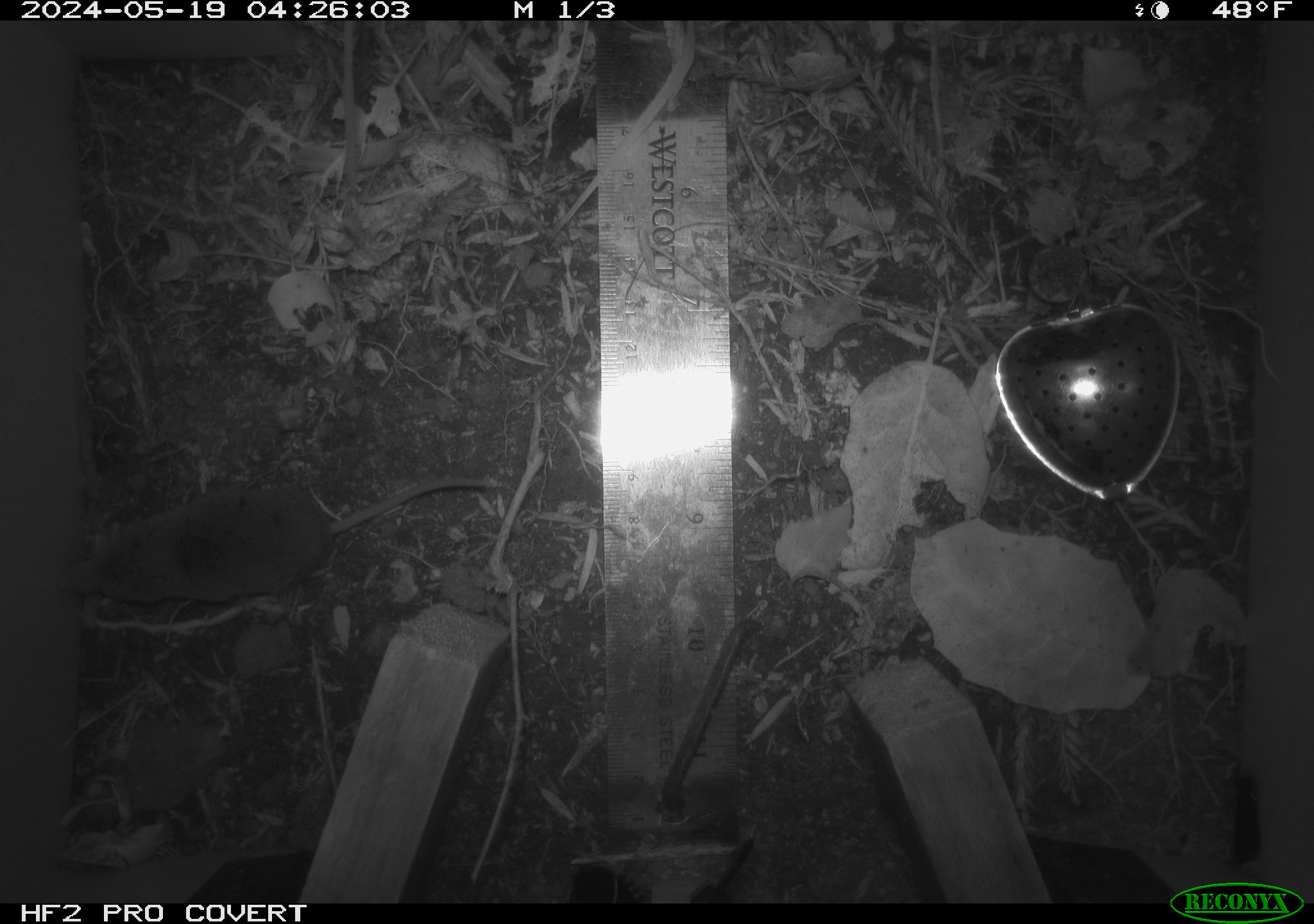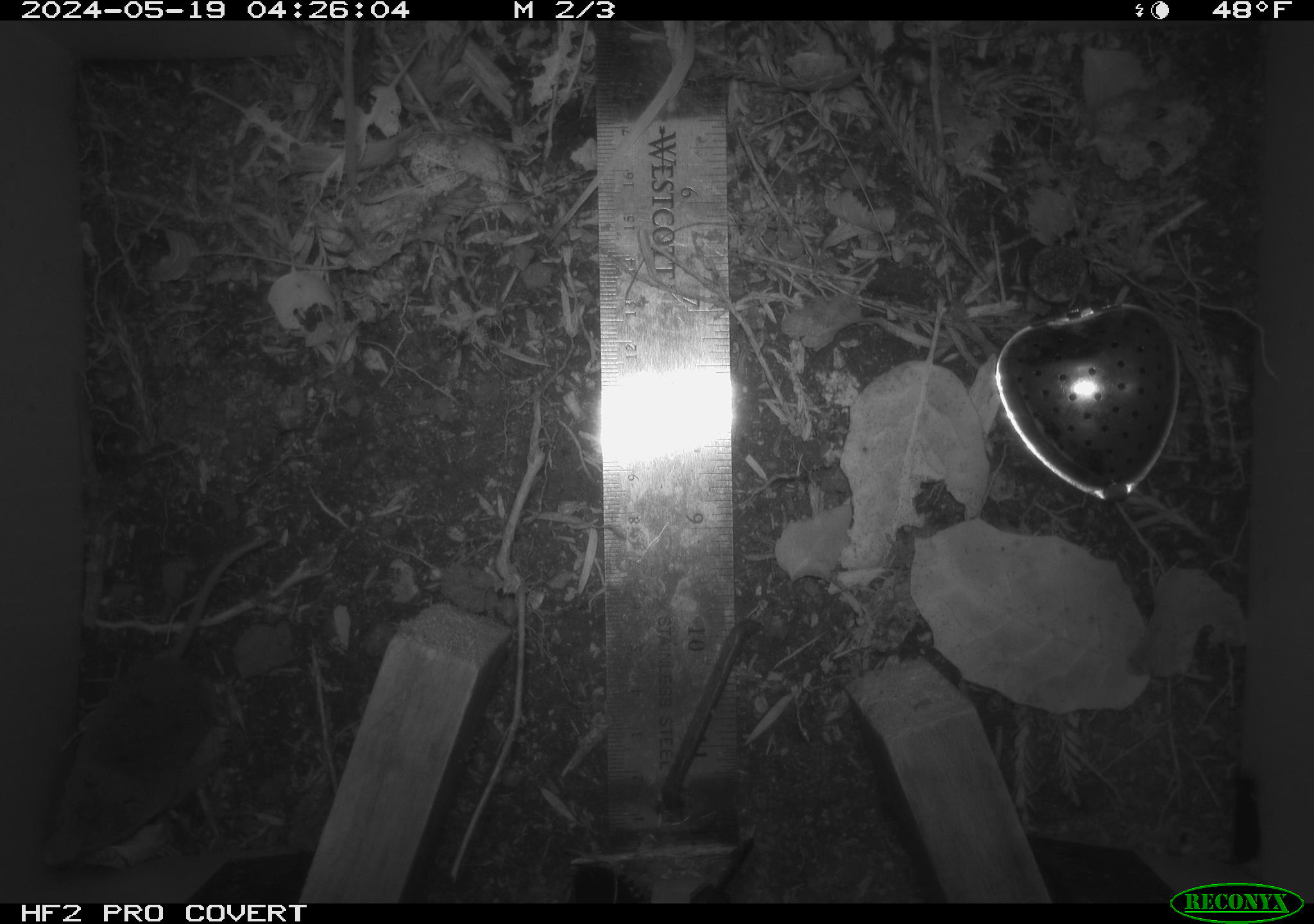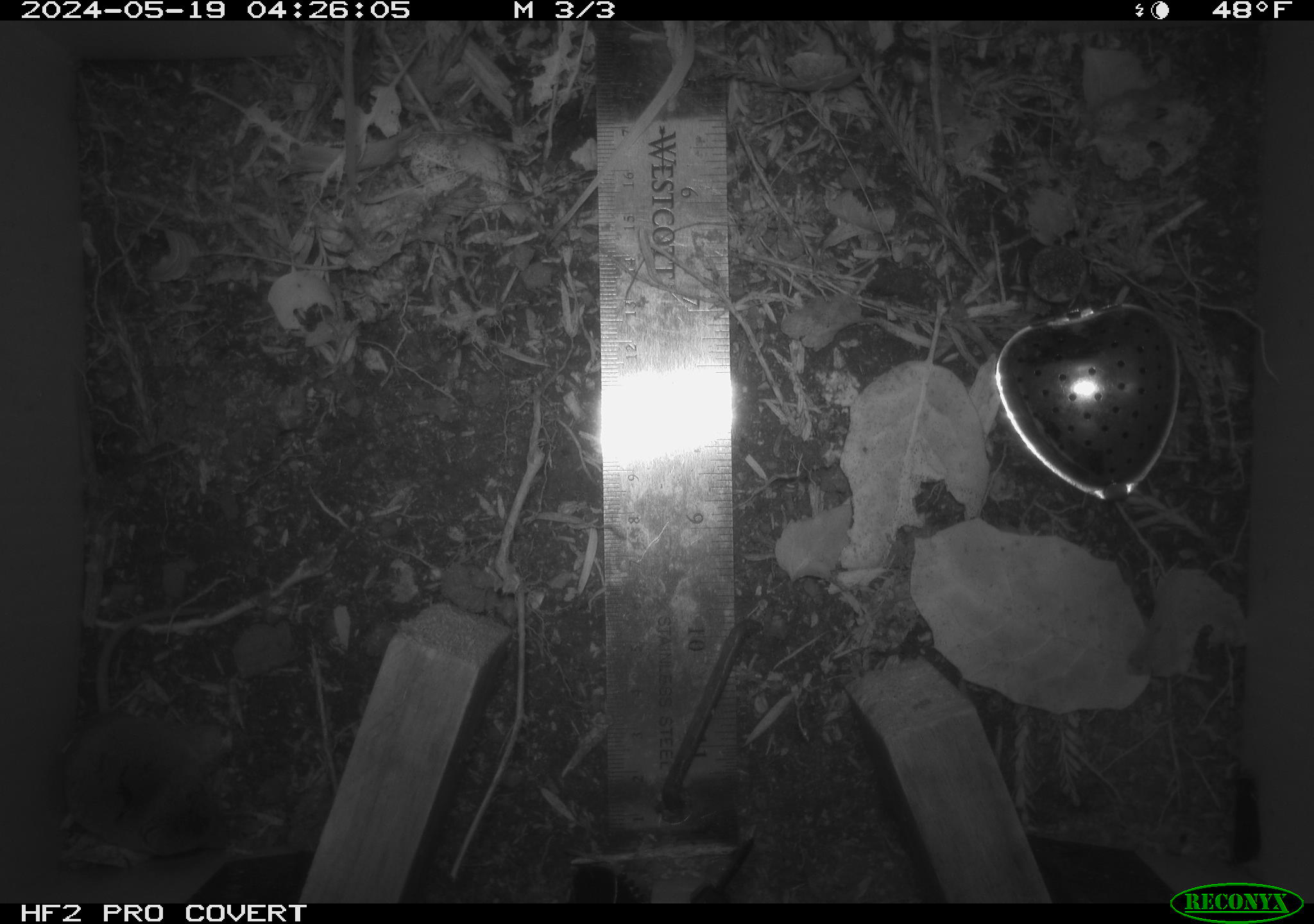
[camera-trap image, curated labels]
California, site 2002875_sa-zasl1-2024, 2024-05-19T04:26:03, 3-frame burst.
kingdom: Animalia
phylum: Chordata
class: Mammalia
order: Eulipotyphla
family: Soricidae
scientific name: Soricidae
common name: shrews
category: soricidae family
Soricidae family (shrews) (Soricidae).